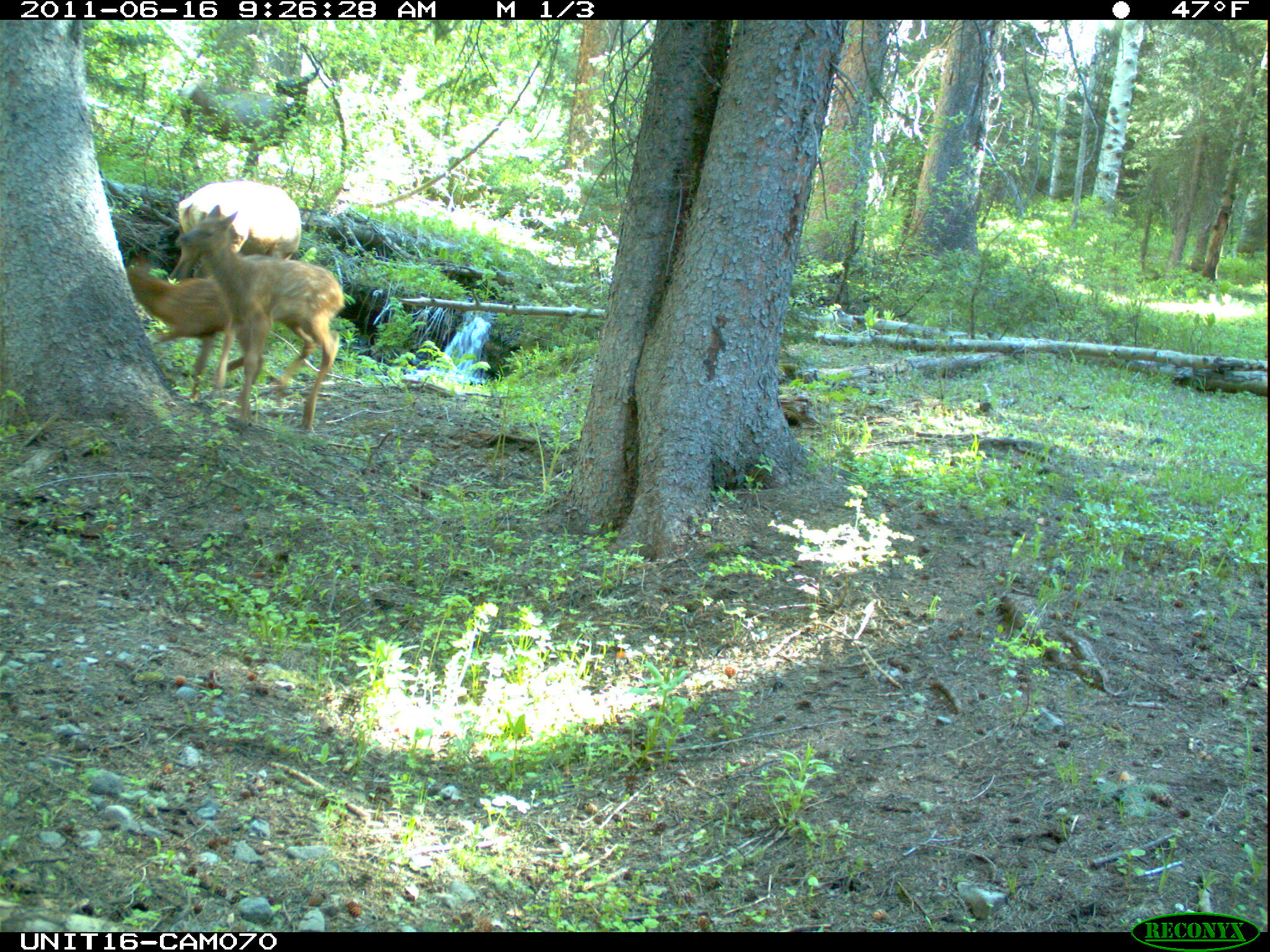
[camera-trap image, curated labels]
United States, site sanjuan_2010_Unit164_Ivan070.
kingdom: Animalia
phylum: Chordata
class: Mammalia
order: Artiodactyla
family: Cervidae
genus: Cervus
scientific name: Cervus elaphus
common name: red deer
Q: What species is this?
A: Cervus elaphus (red deer).